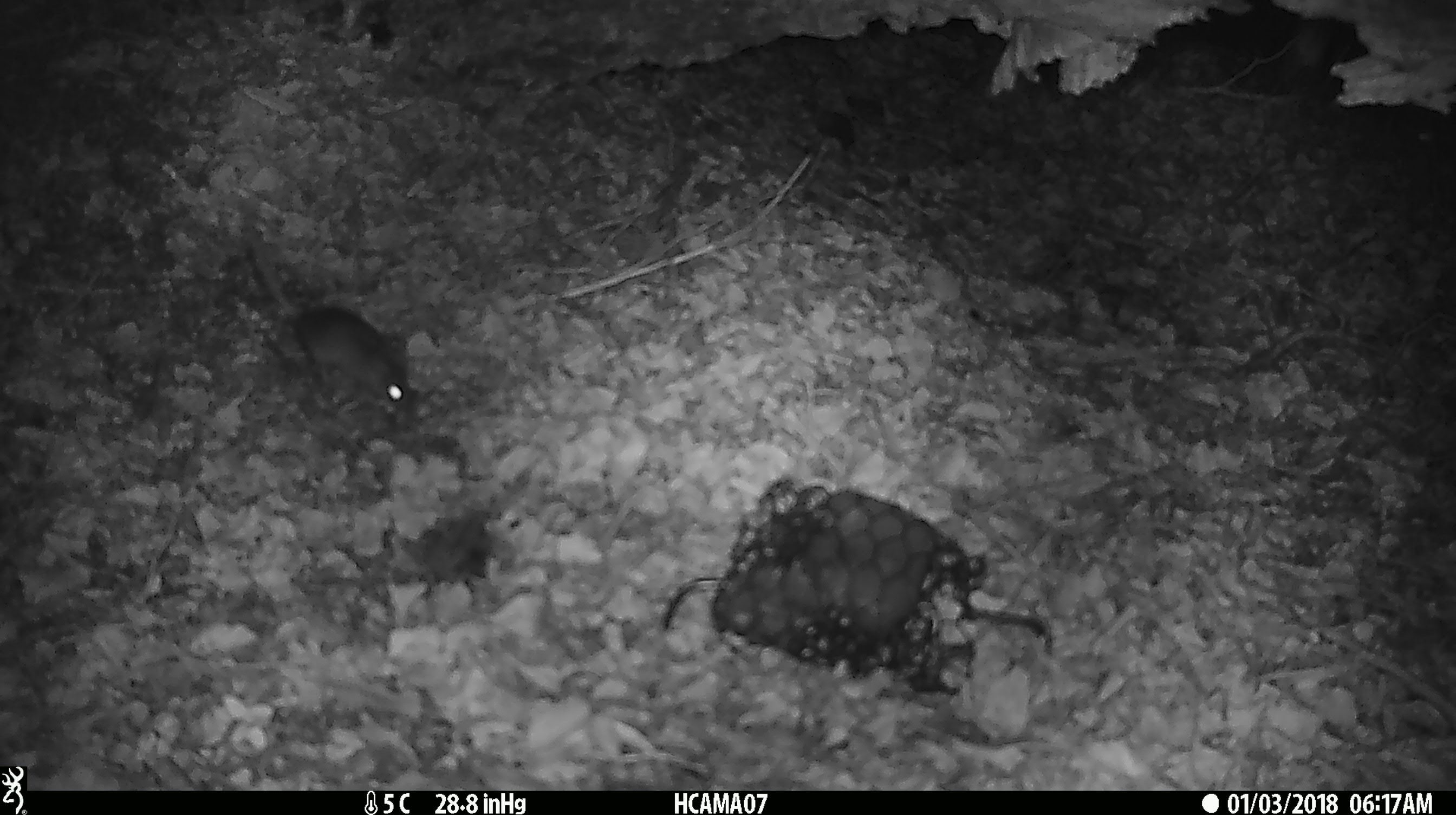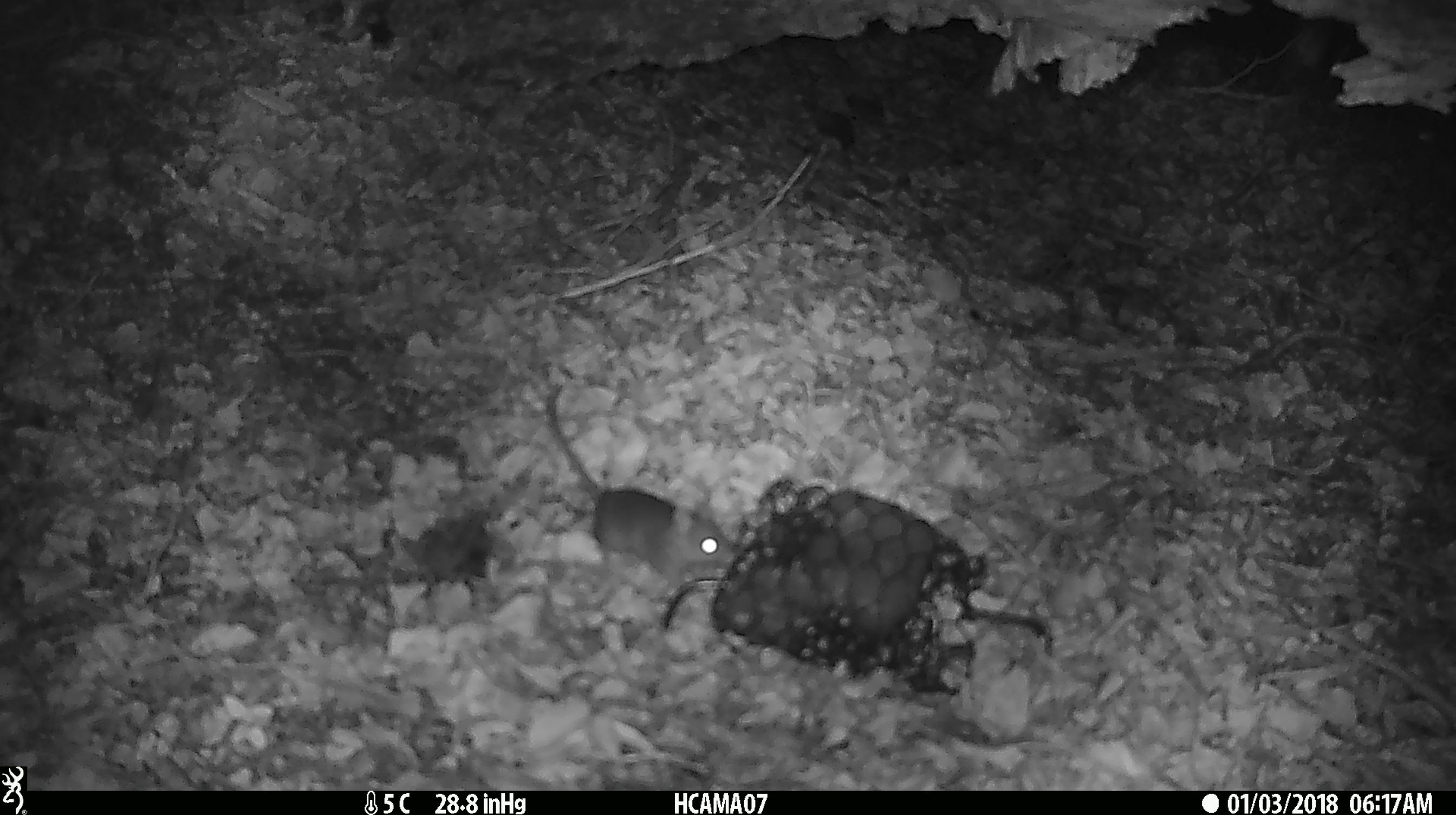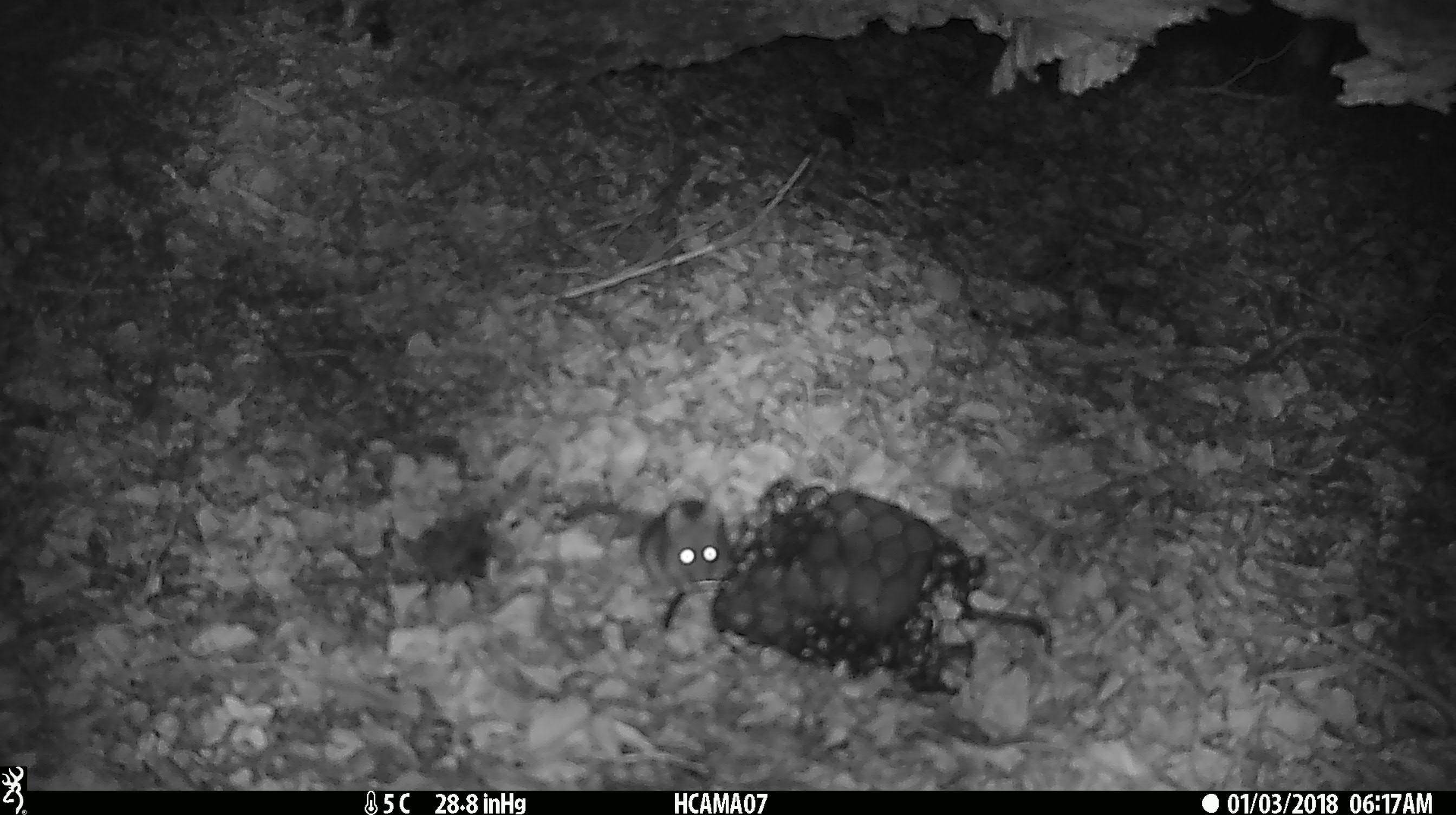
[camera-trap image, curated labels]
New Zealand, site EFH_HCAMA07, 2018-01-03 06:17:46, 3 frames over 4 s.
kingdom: Animalia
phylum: Chordata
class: Mammalia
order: Rodentia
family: Muridae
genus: Mus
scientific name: Mus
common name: mouse